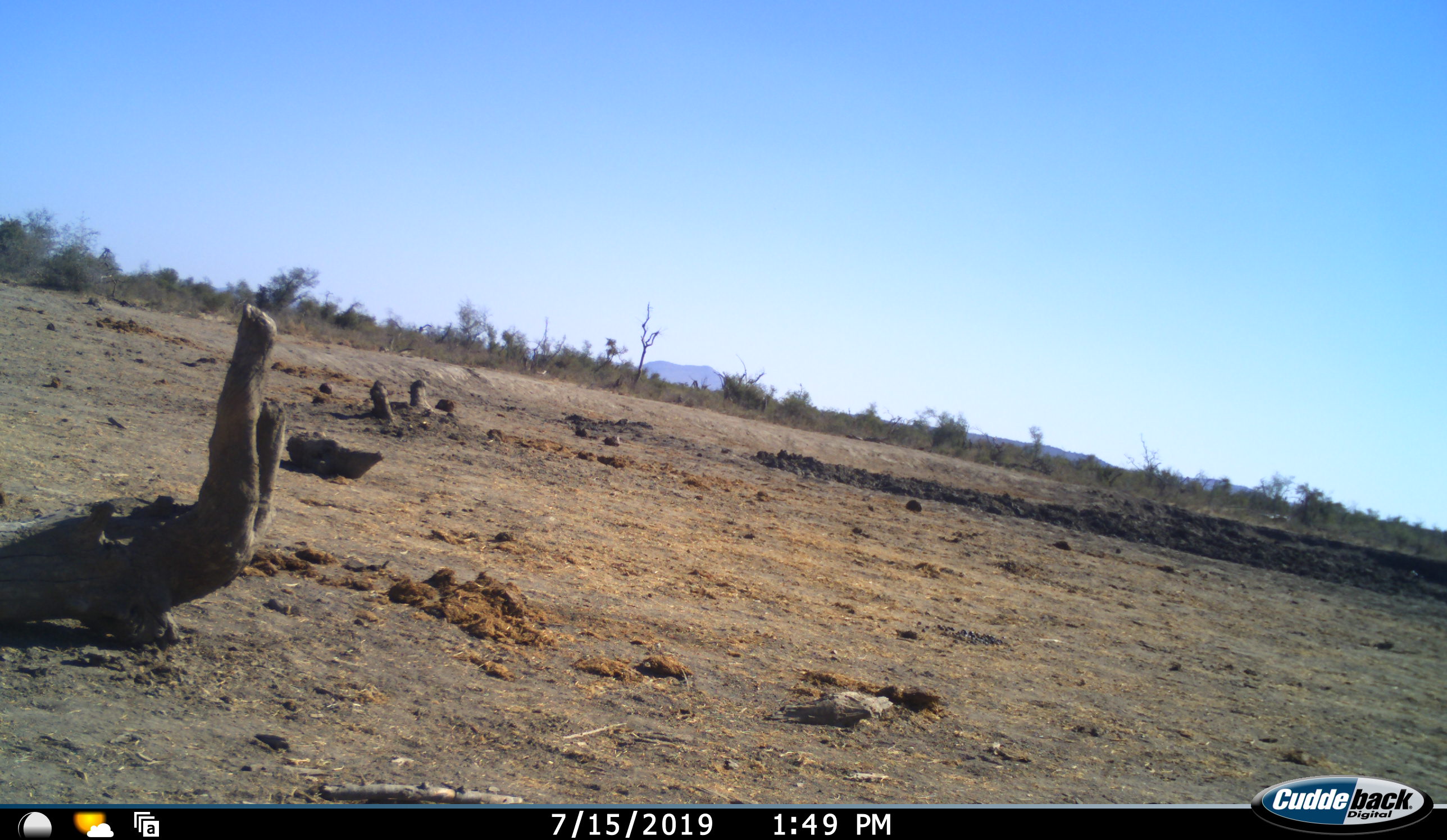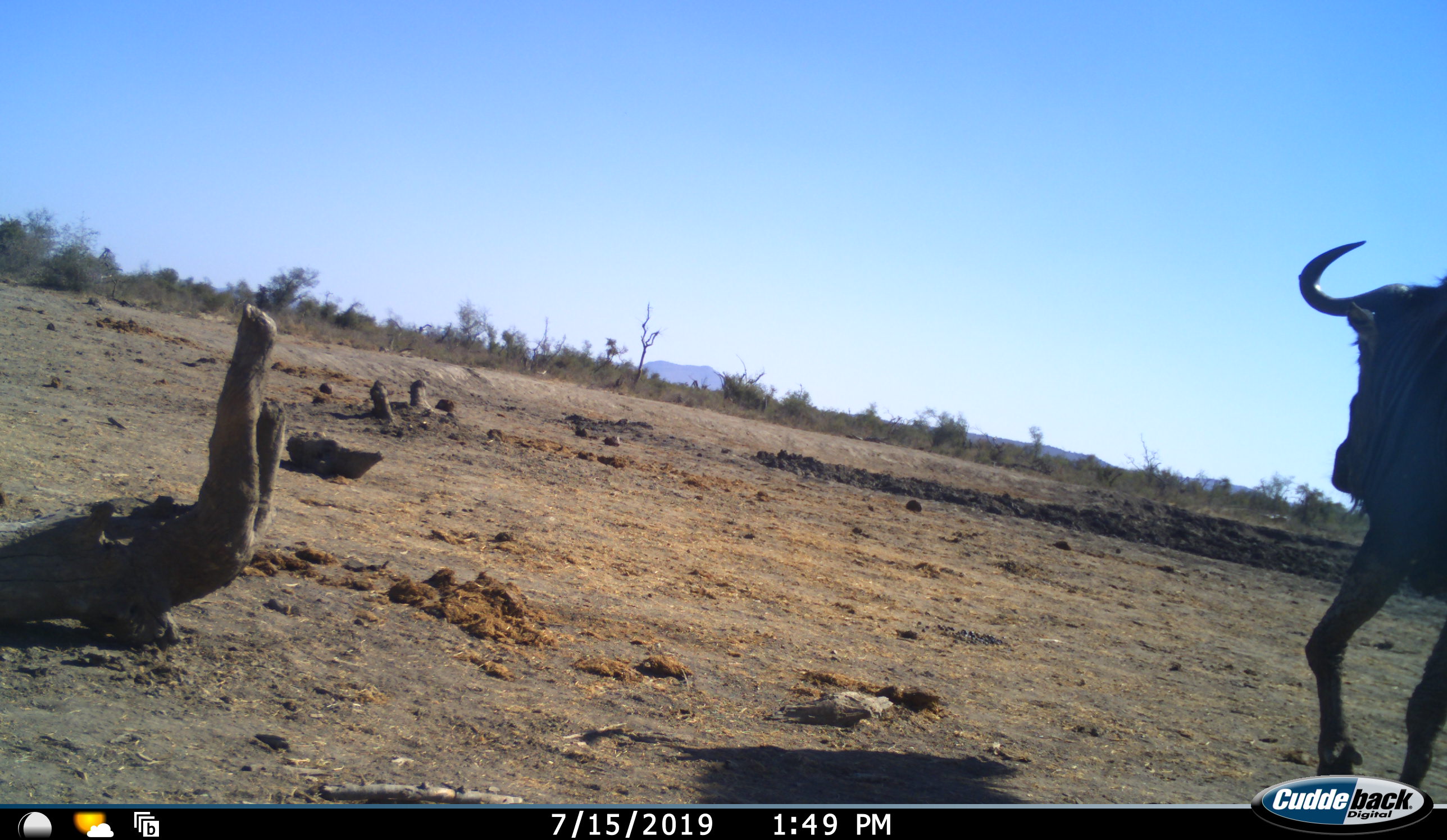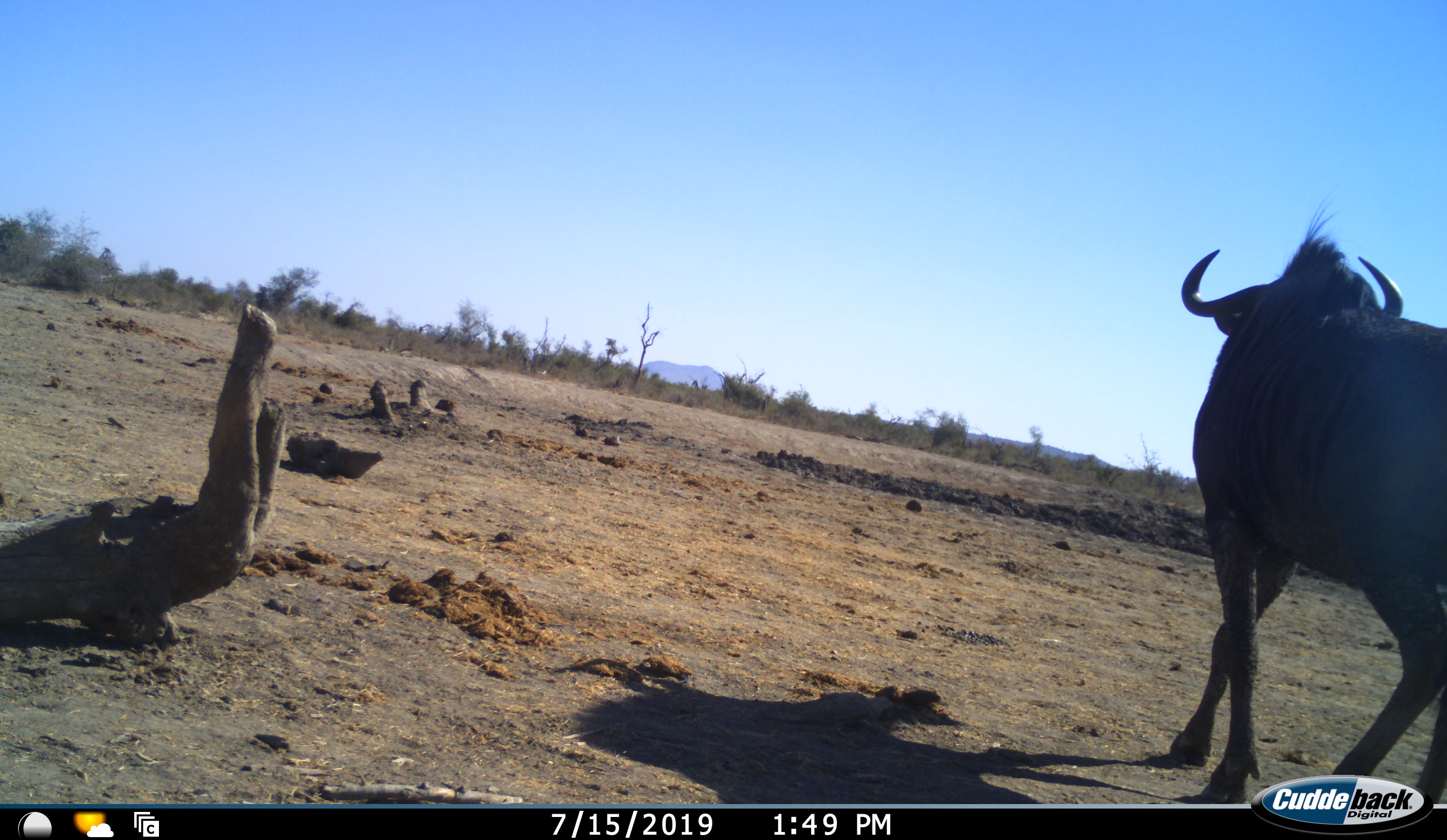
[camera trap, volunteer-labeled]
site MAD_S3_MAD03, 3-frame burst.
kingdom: Animalia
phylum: Chordata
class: Mammalia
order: Artiodactyla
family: Bovidae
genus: Connochaetes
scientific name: Connochaetes taurinus taurinus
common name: blue wildebeest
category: wildebeestblue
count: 1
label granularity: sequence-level